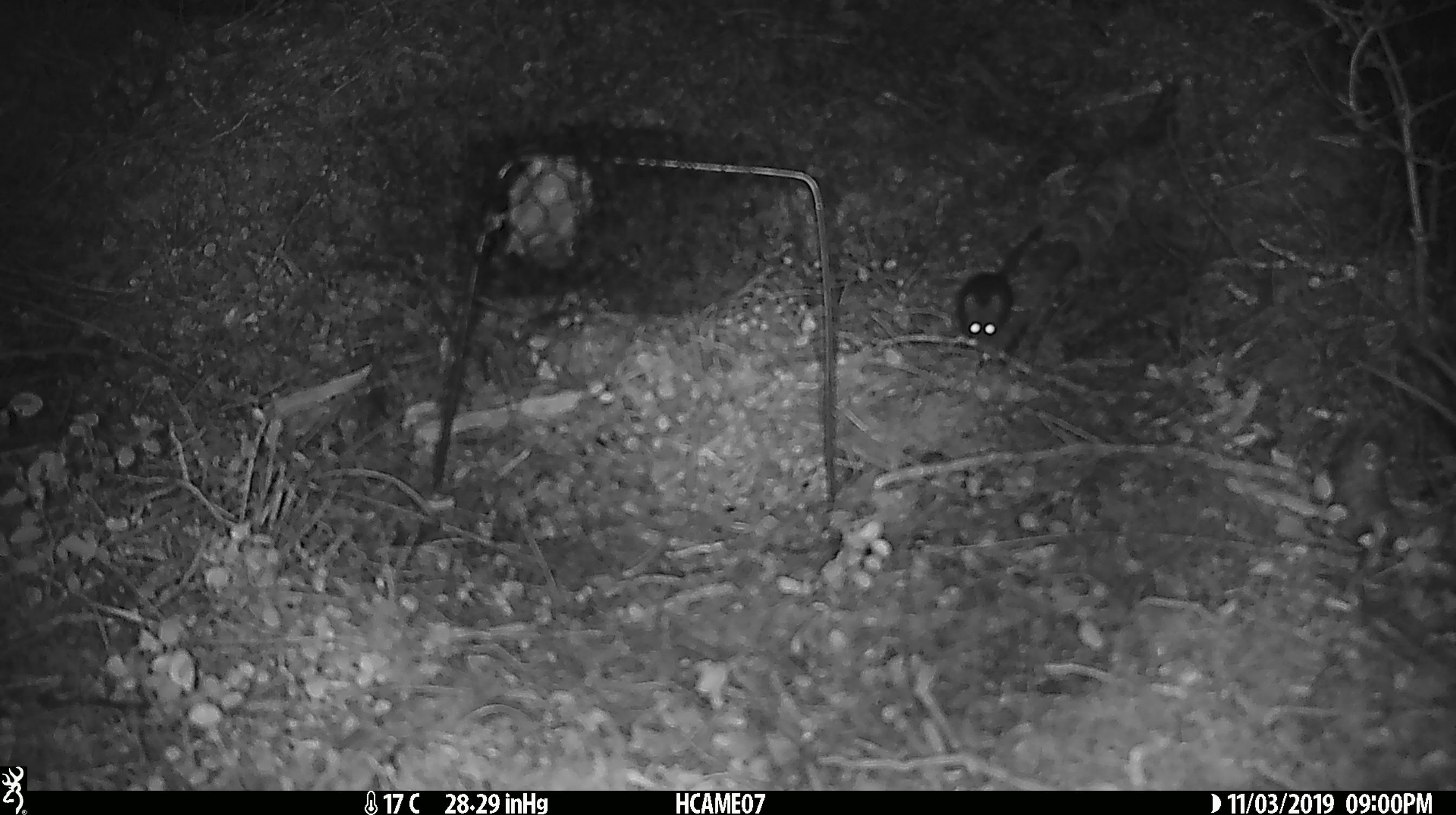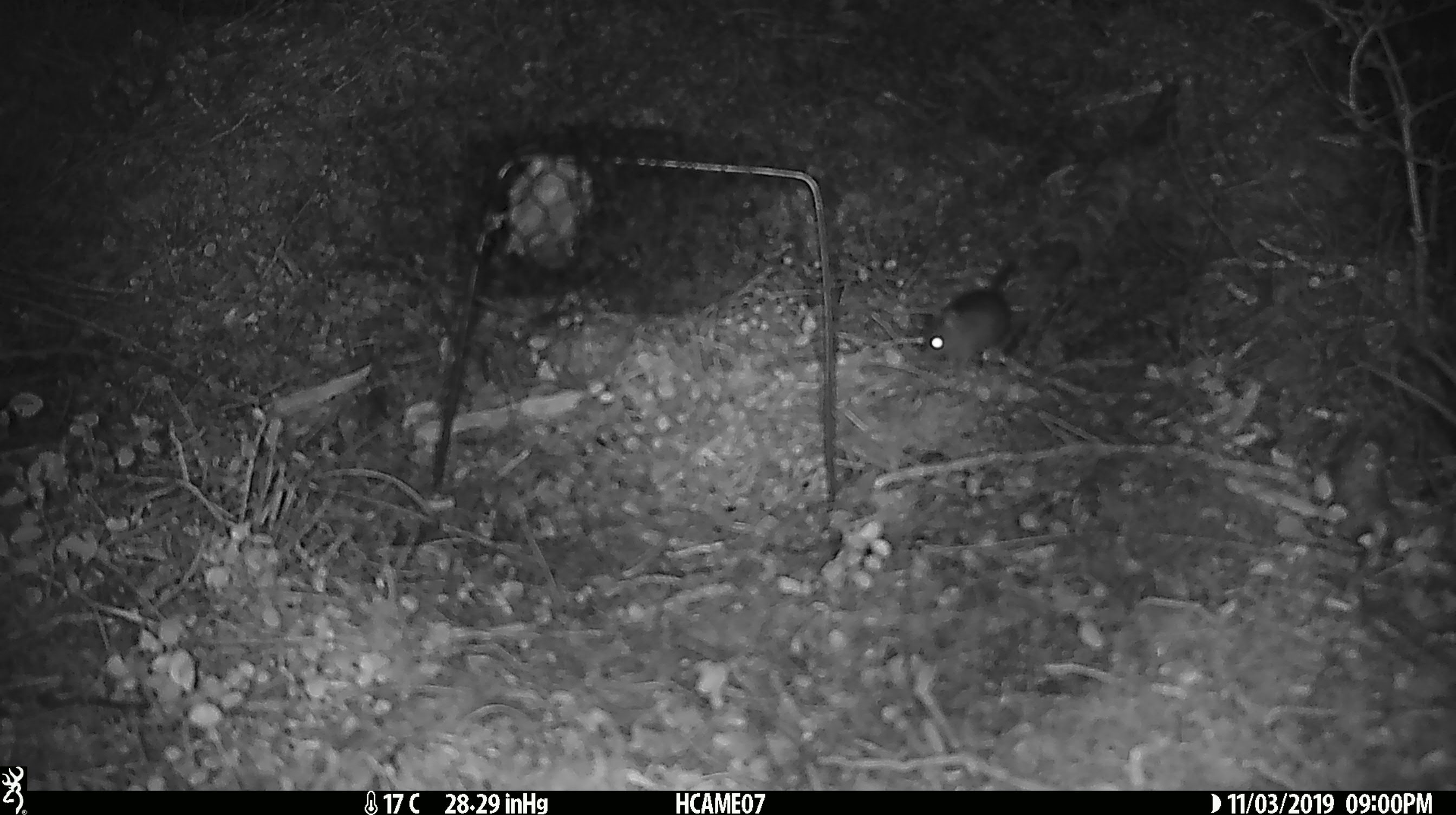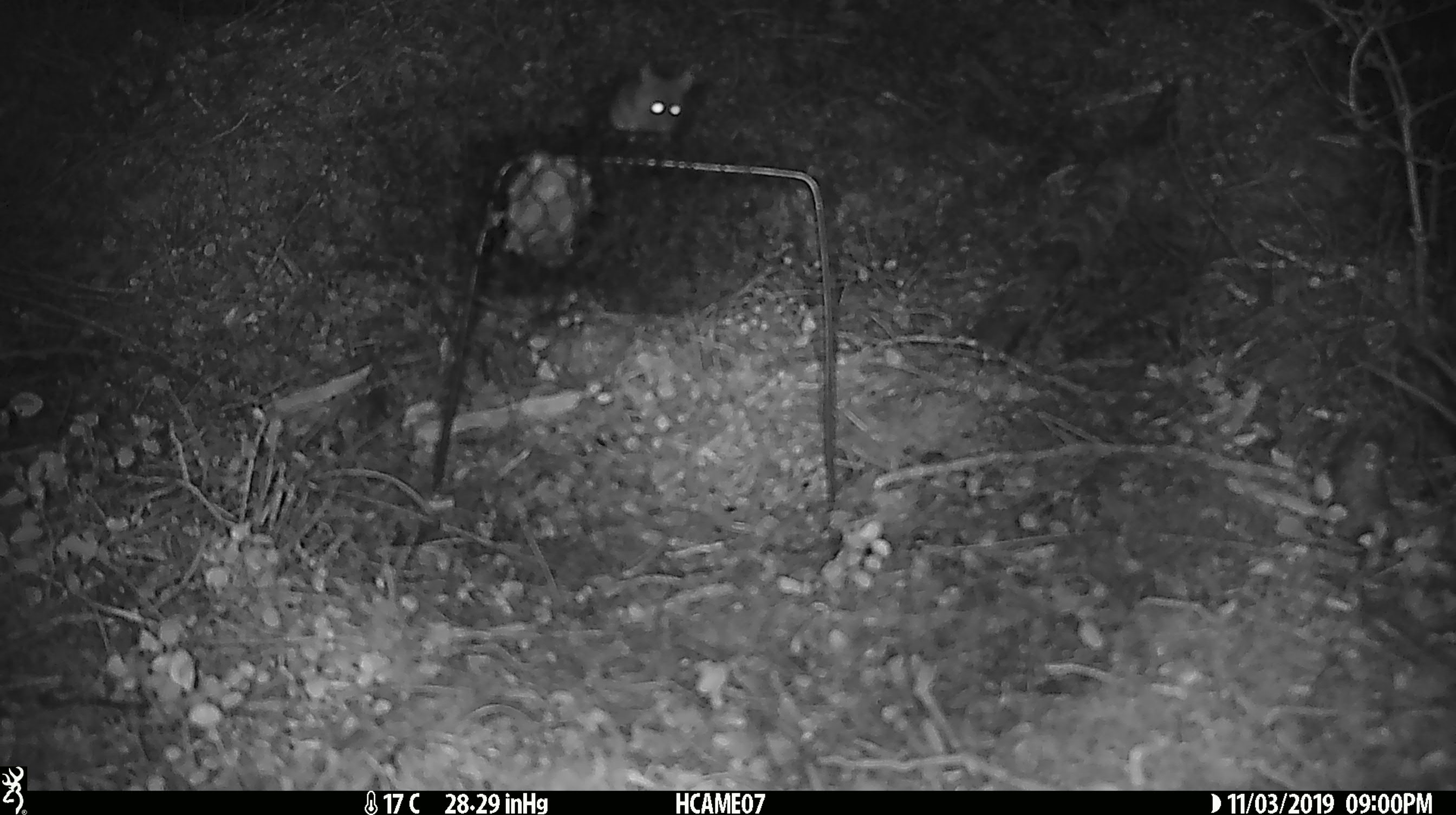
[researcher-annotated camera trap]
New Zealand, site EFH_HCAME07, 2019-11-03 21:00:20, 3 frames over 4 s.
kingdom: Animalia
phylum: Chordata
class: Mammalia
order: Rodentia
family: Muridae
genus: Mus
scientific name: Mus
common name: mouse